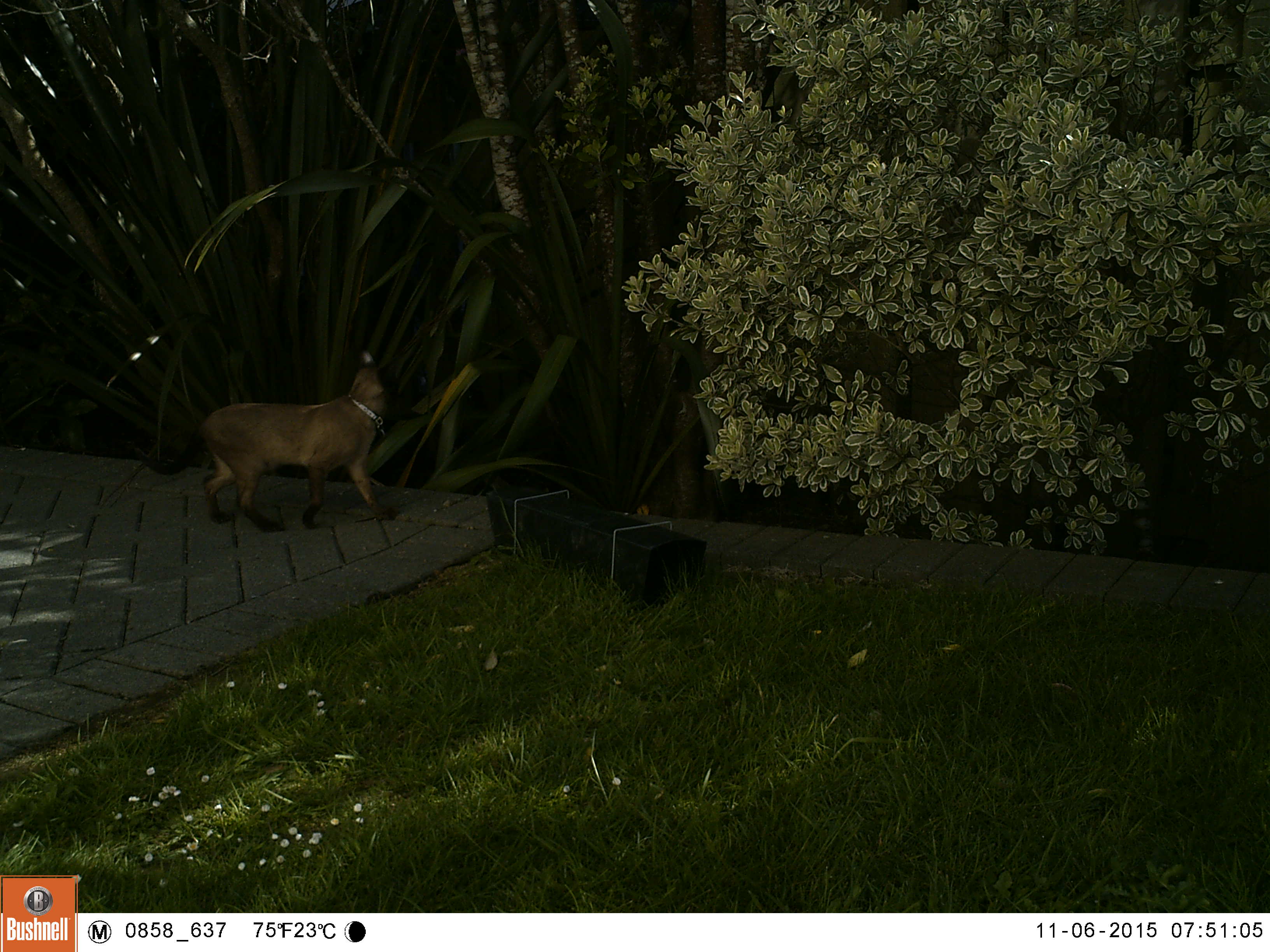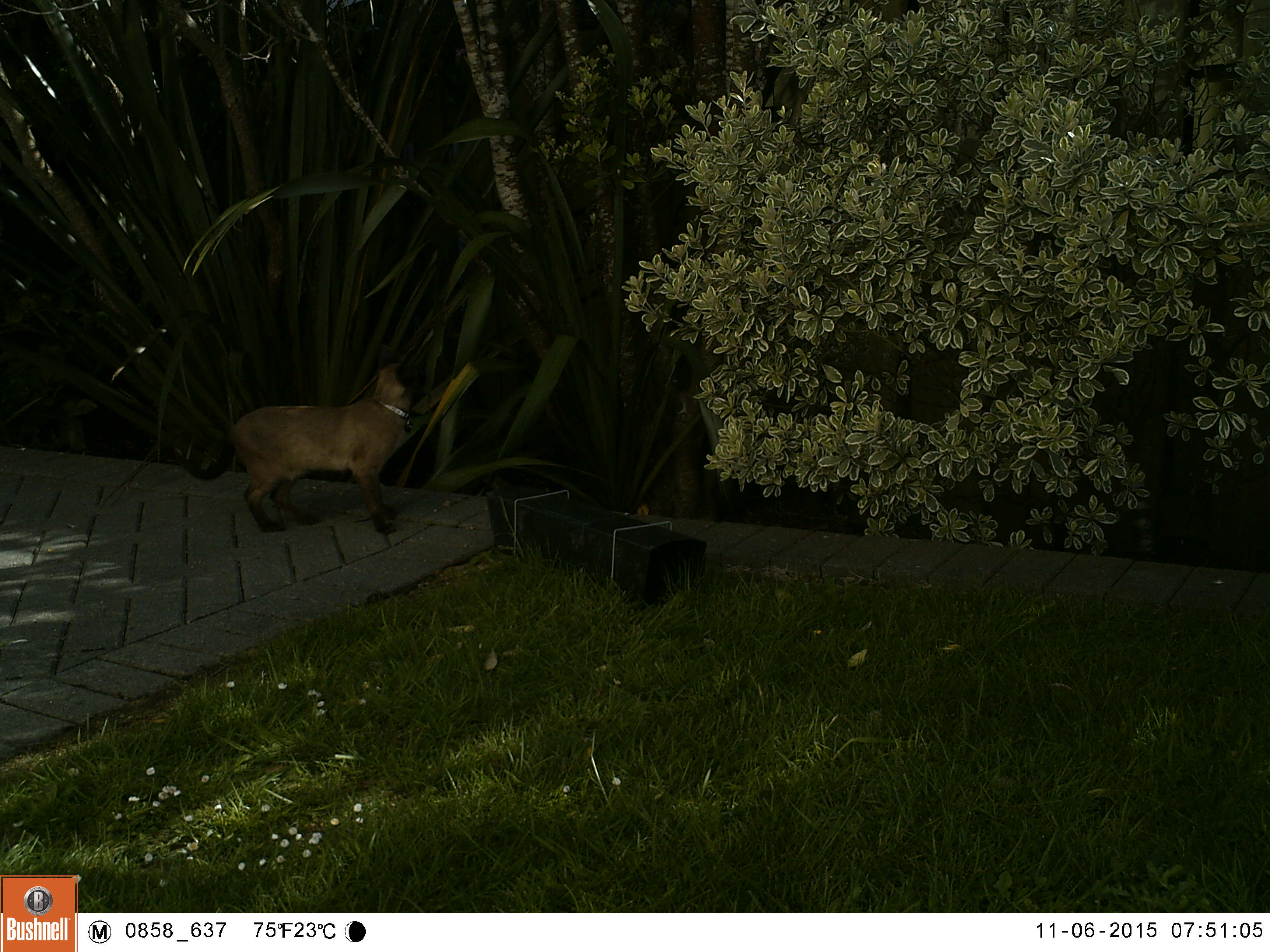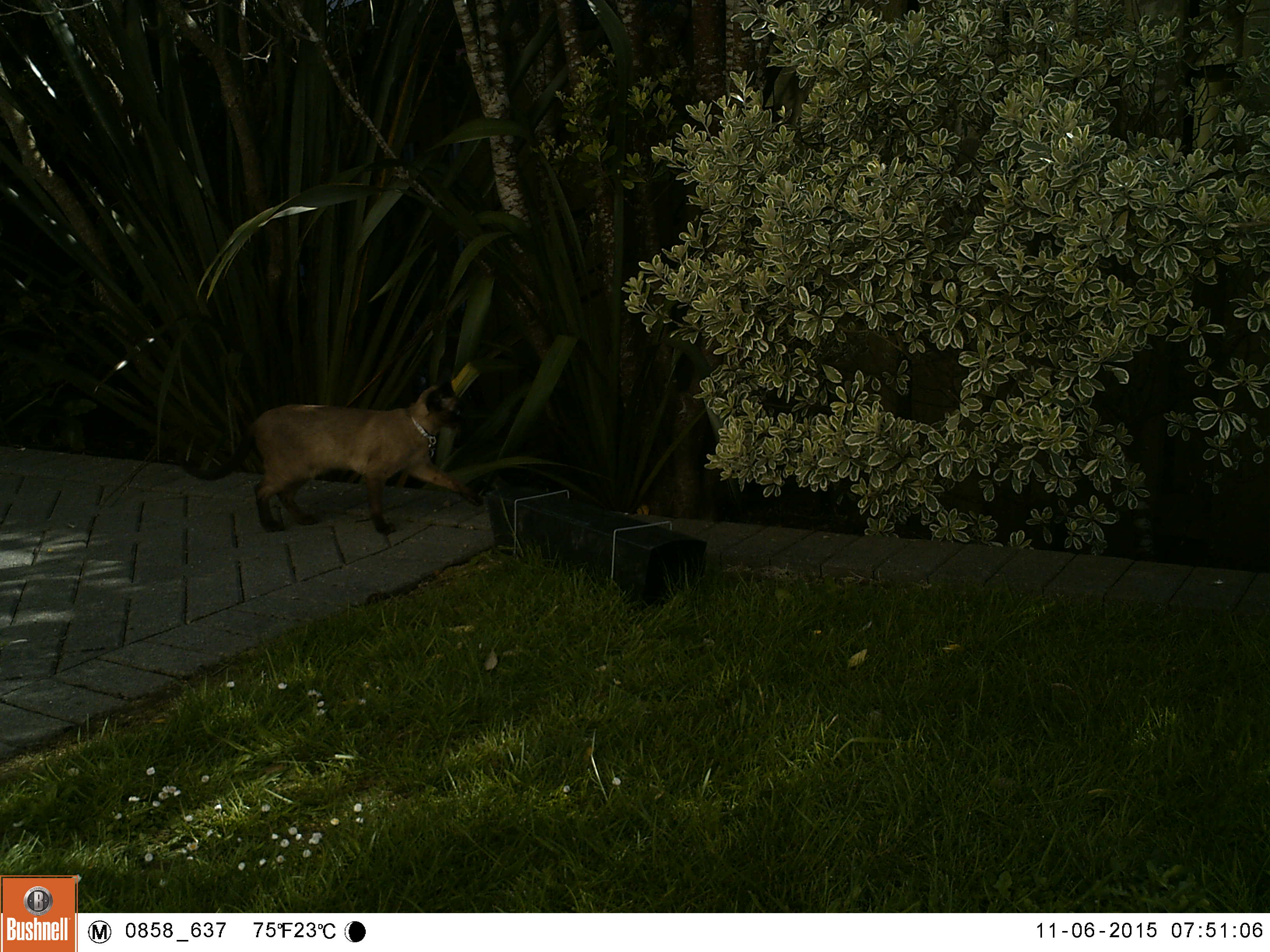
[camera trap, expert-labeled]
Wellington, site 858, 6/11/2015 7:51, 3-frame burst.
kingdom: Animalia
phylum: Chordata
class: Mammalia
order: Carnivora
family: Felidae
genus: Felis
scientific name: Felis catus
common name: cat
Cat (Felis catus).